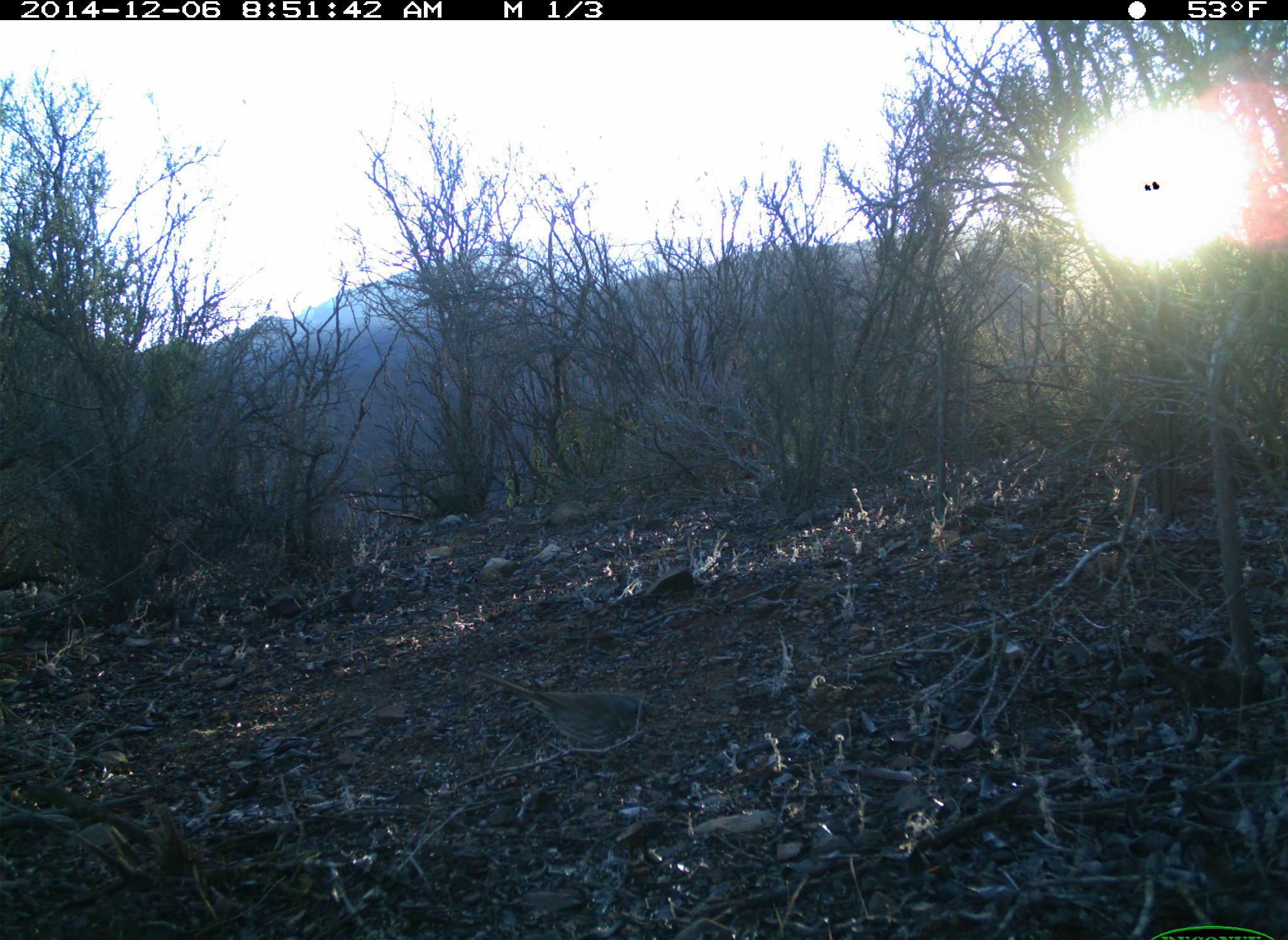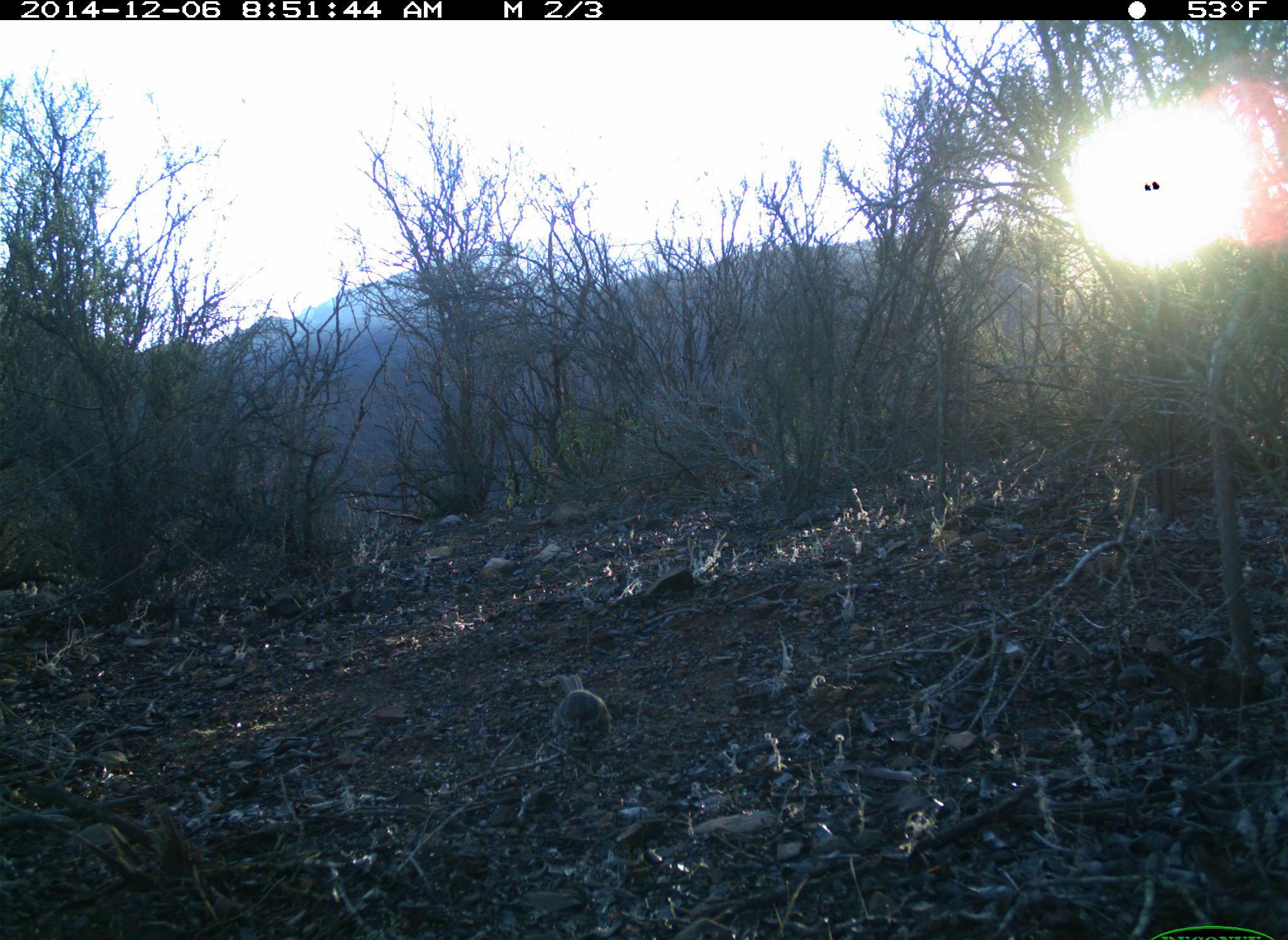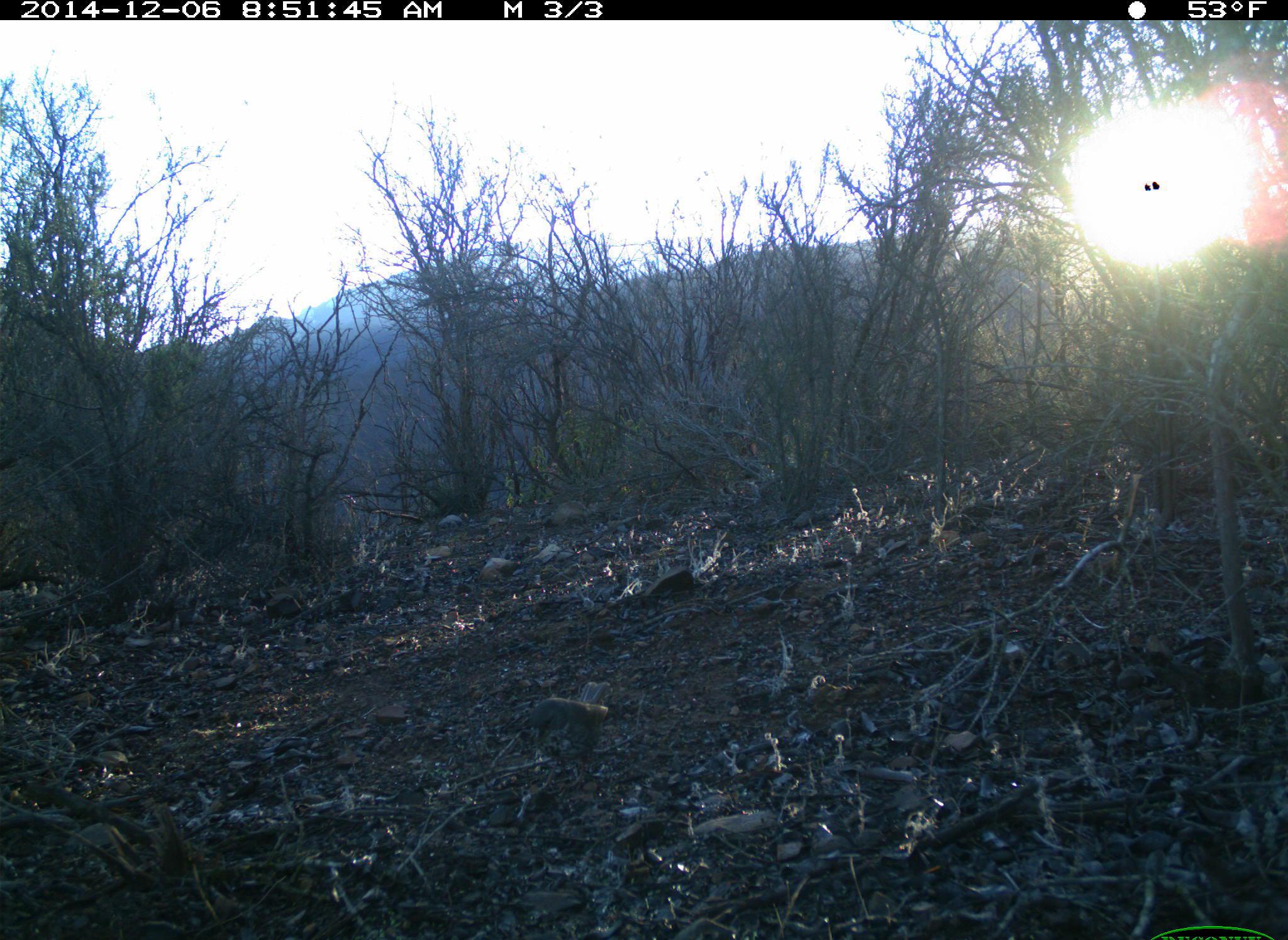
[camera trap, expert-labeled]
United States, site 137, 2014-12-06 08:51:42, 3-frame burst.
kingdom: Animalia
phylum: Chordata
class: Aves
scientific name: Aves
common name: bird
Bird (Aves).